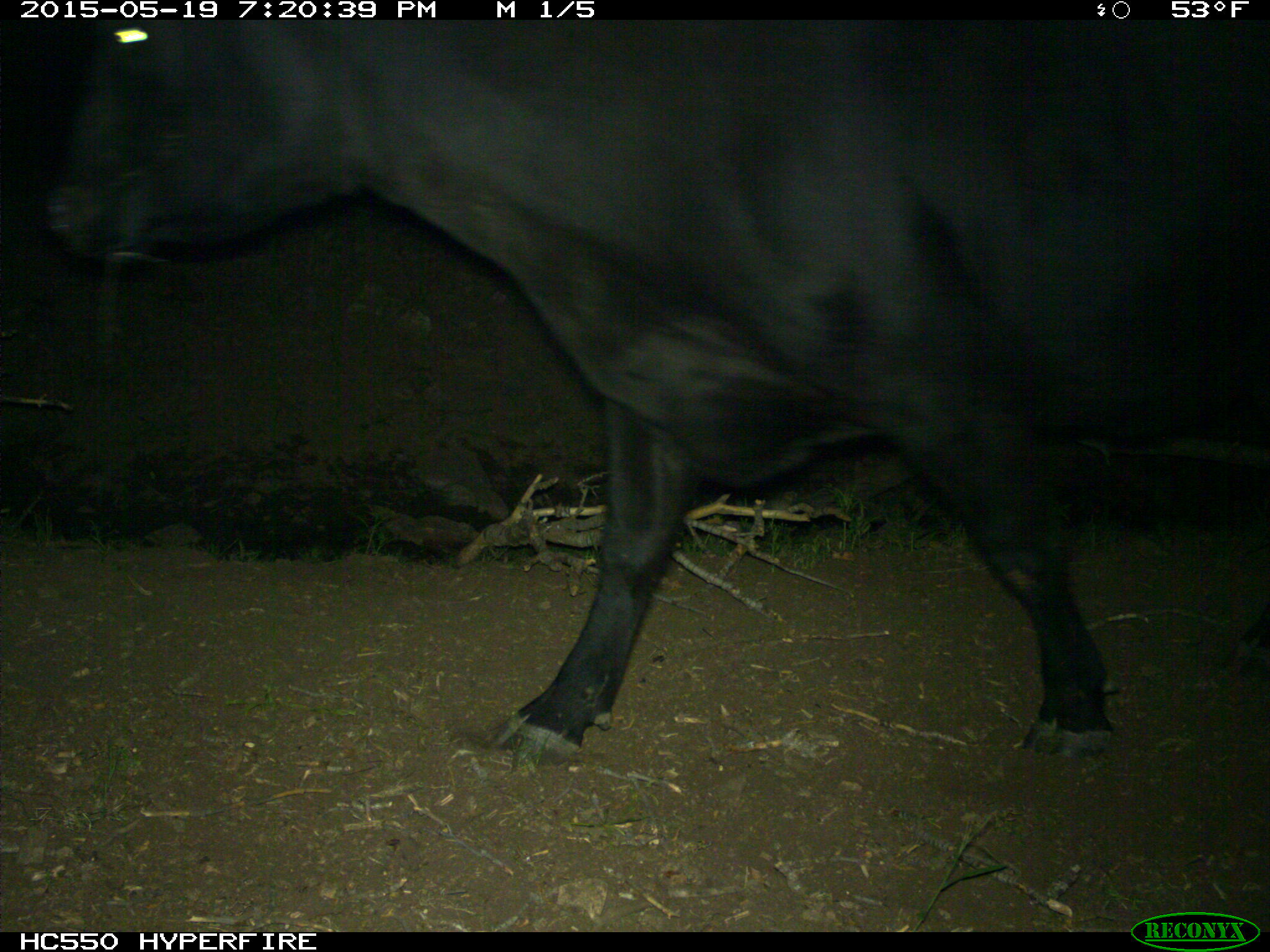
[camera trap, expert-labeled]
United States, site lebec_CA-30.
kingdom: Animalia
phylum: Chordata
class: Mammalia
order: Artiodactyla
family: Bovidae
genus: Bos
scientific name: Bos taurus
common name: domestic cow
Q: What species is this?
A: Bos taurus (domestic cow).